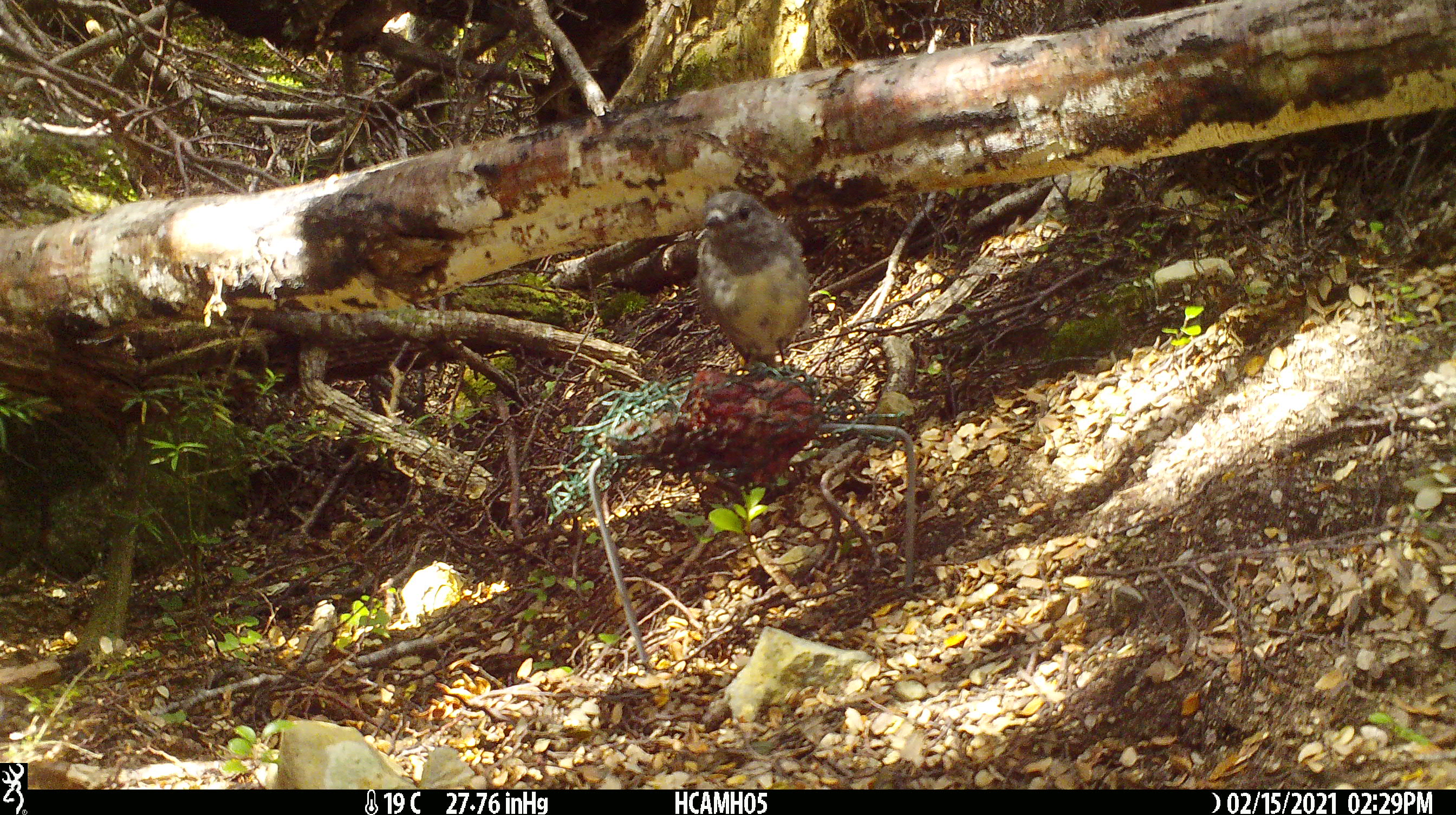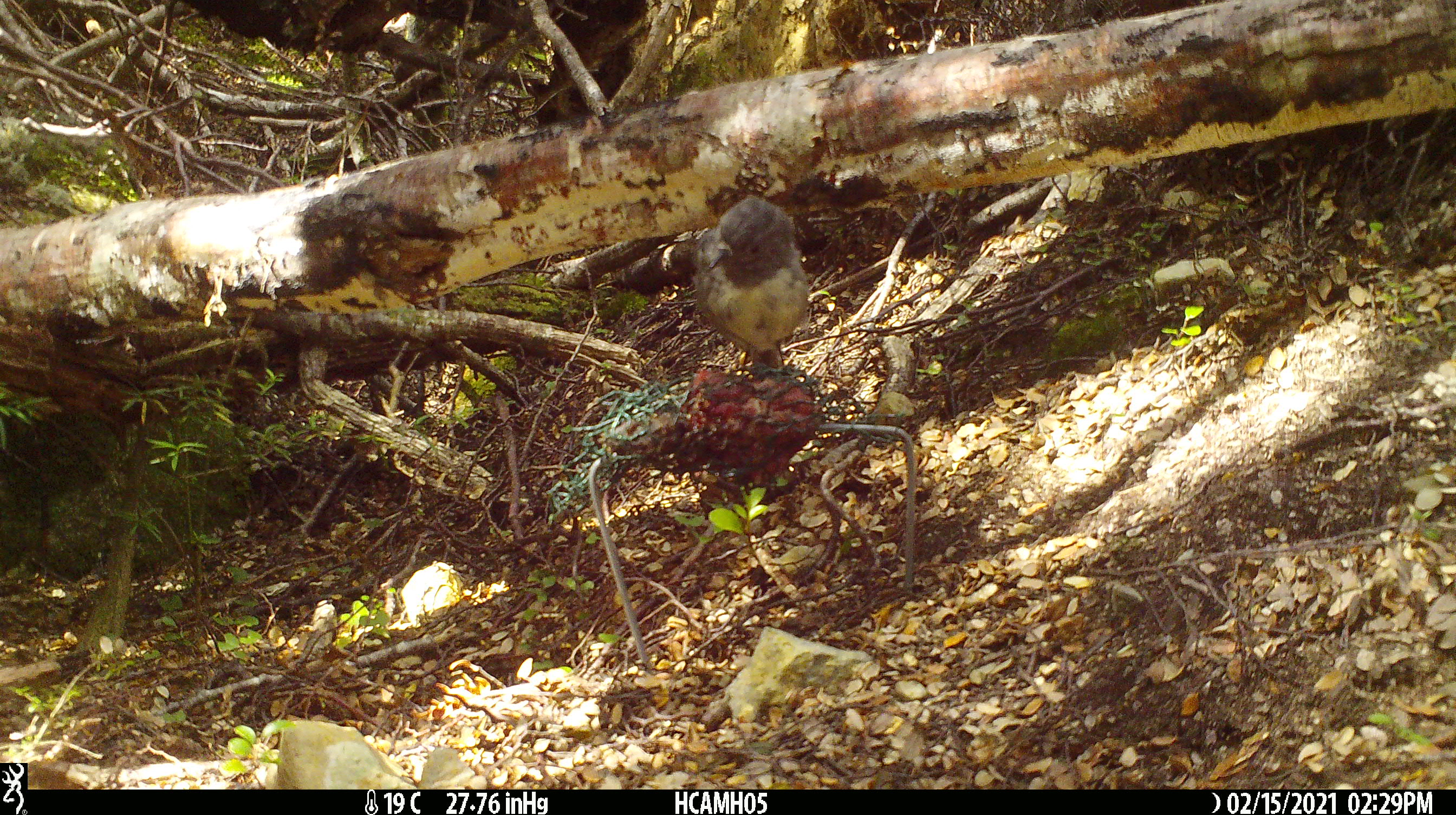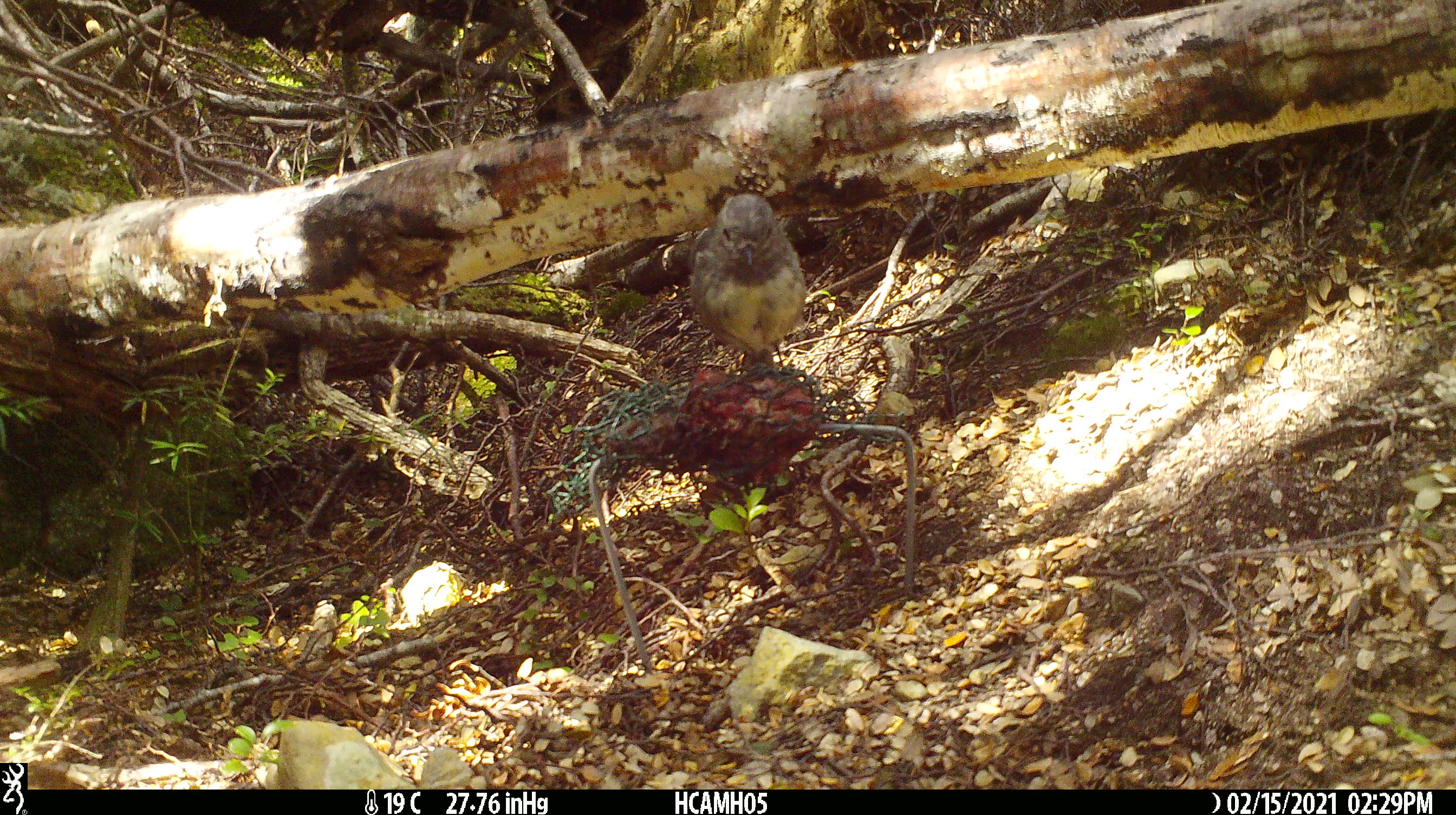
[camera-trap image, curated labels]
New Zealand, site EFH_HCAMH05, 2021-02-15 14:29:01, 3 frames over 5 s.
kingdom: Animalia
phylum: Chordata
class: Aves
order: Passeriformes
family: Petroicidae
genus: Petroica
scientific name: Petroica australis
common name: new zealand robin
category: robin